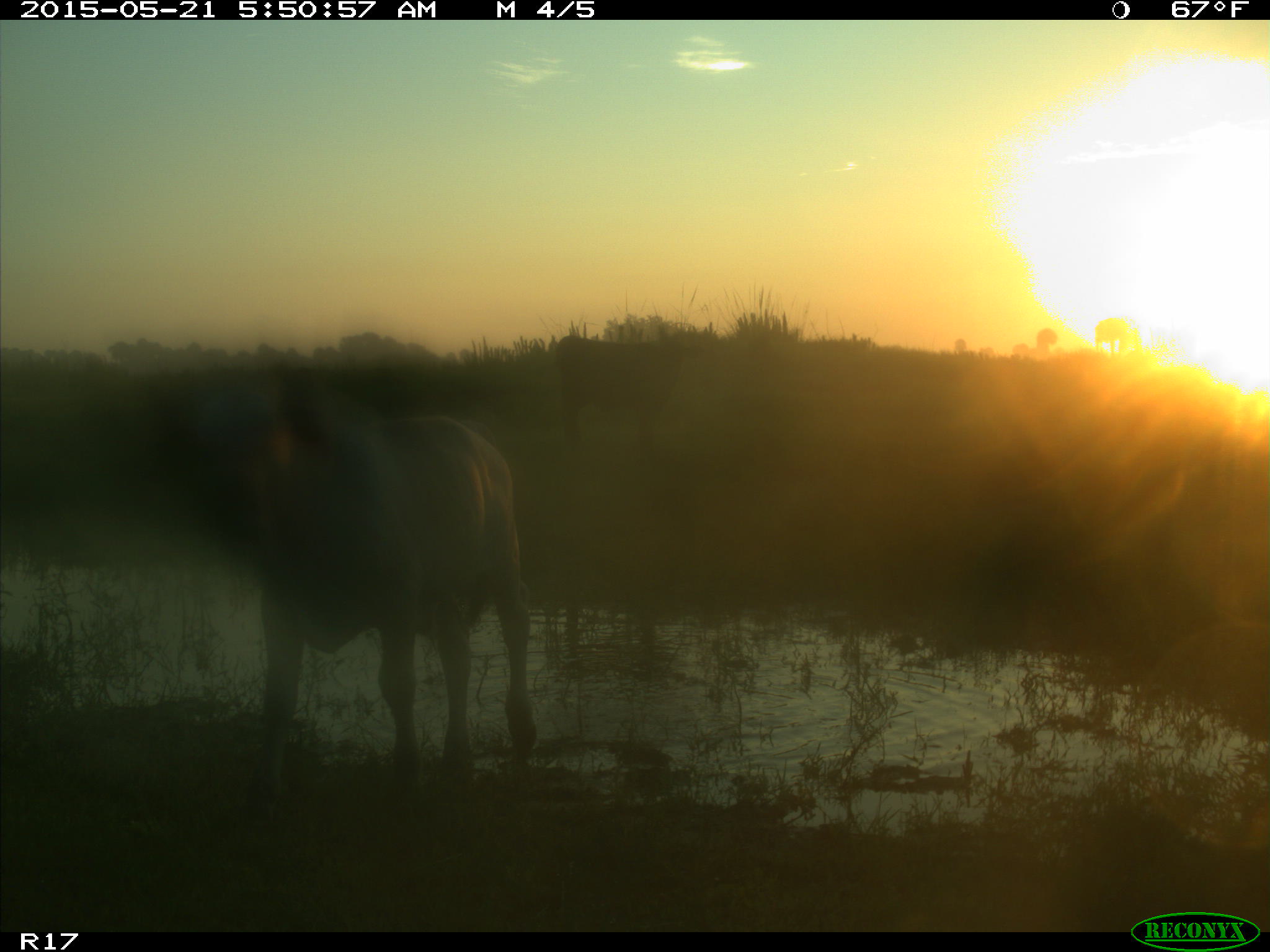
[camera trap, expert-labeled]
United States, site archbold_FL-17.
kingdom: Animalia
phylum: Chordata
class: Mammalia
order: Artiodactyla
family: Bovidae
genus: Bos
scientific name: Bos taurus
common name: domestic cow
Bos taurus (domestic cow).